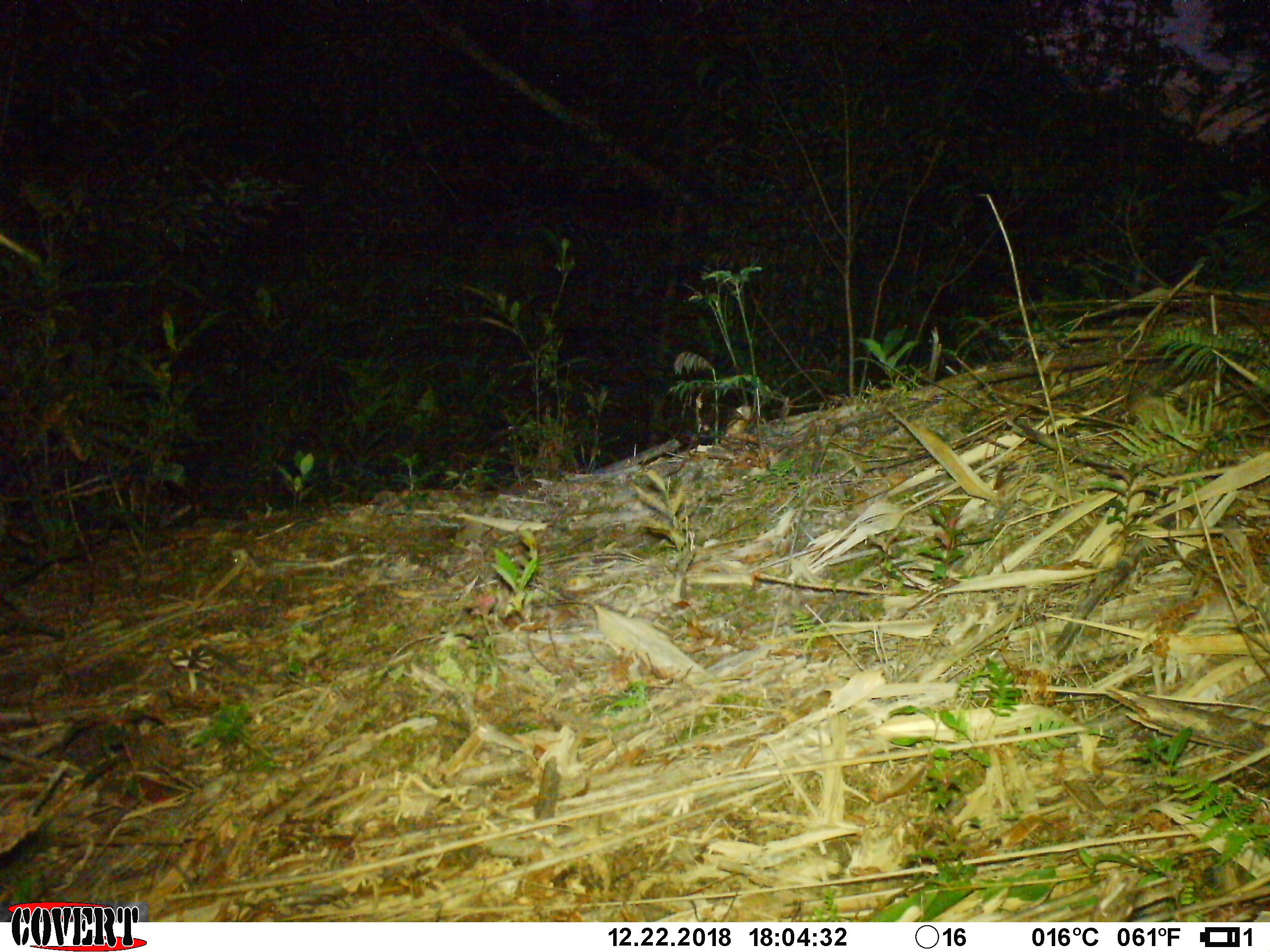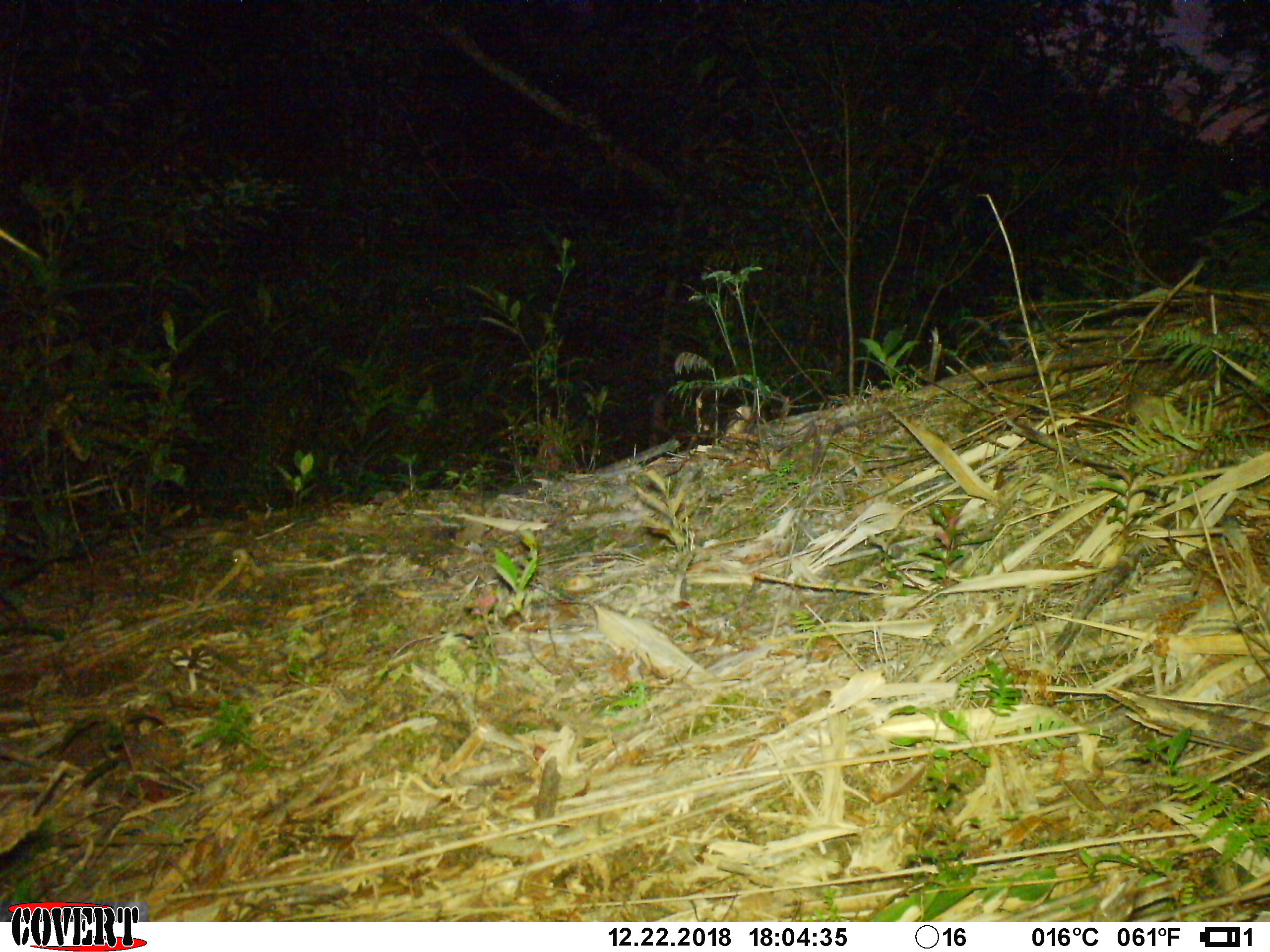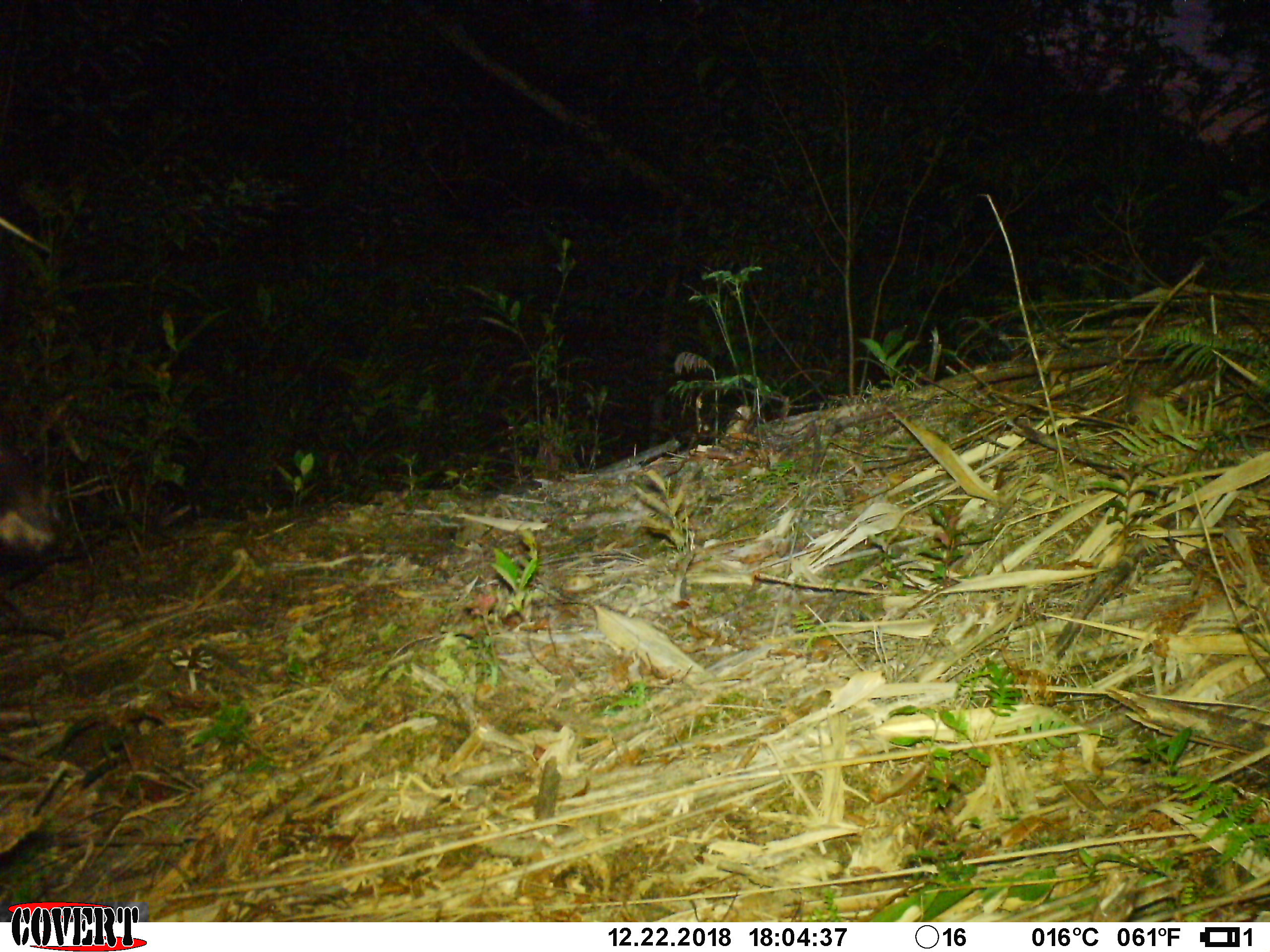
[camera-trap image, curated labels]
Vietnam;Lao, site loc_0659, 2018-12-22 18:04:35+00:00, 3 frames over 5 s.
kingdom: Animalia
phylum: Chordata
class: Mammalia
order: Artiodactyla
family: Bovidae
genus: Capricornis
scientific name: Capricornis sumatraensis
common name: chinese serow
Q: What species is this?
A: Chinese serow (Capricornis sumatraensis).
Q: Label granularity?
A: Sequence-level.